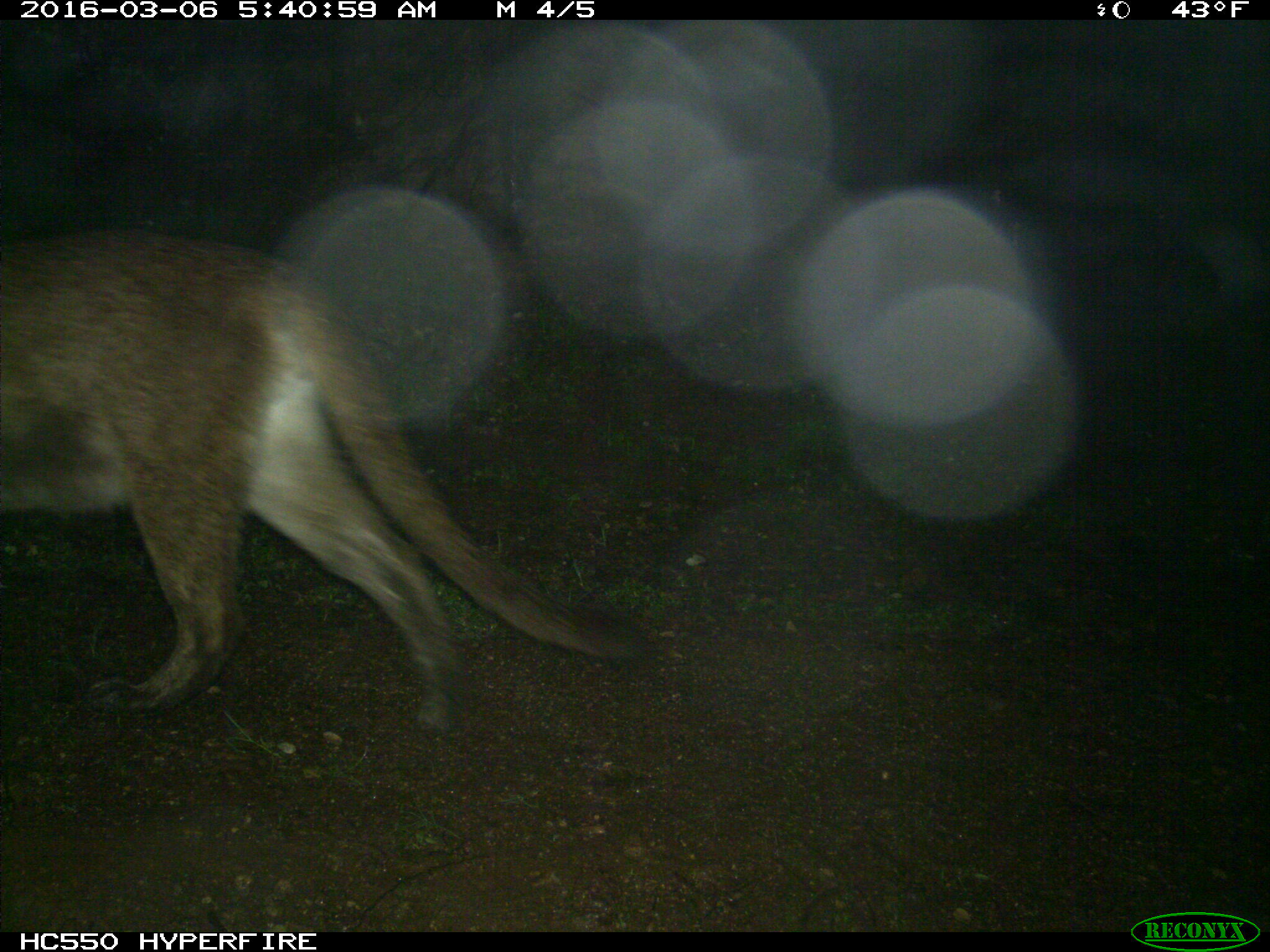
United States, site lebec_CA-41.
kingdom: Animalia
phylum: Chordata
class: Mammalia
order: Carnivora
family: Felidae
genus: Puma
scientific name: Puma concolor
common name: mountain lion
Puma concolor (mountain lion).